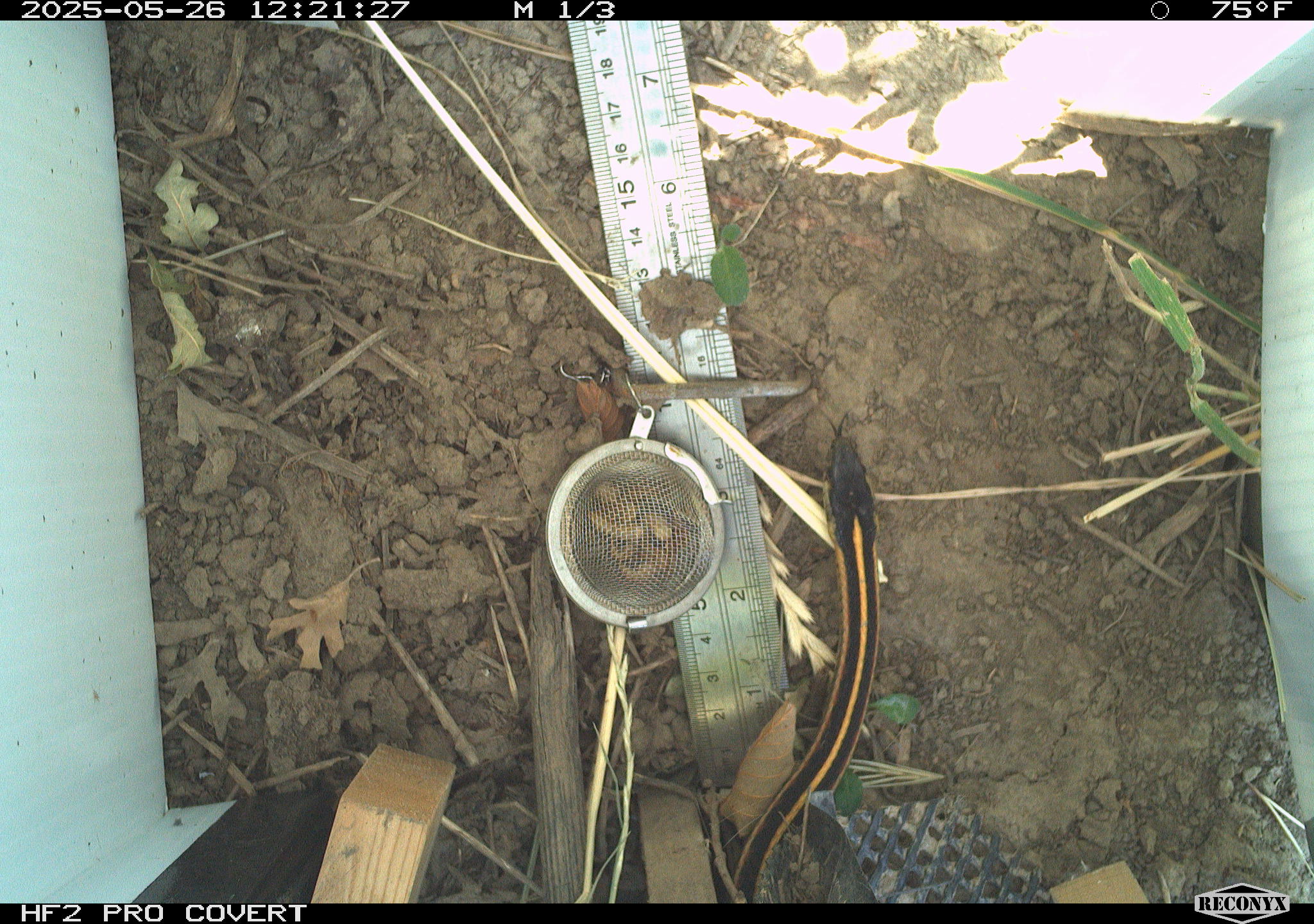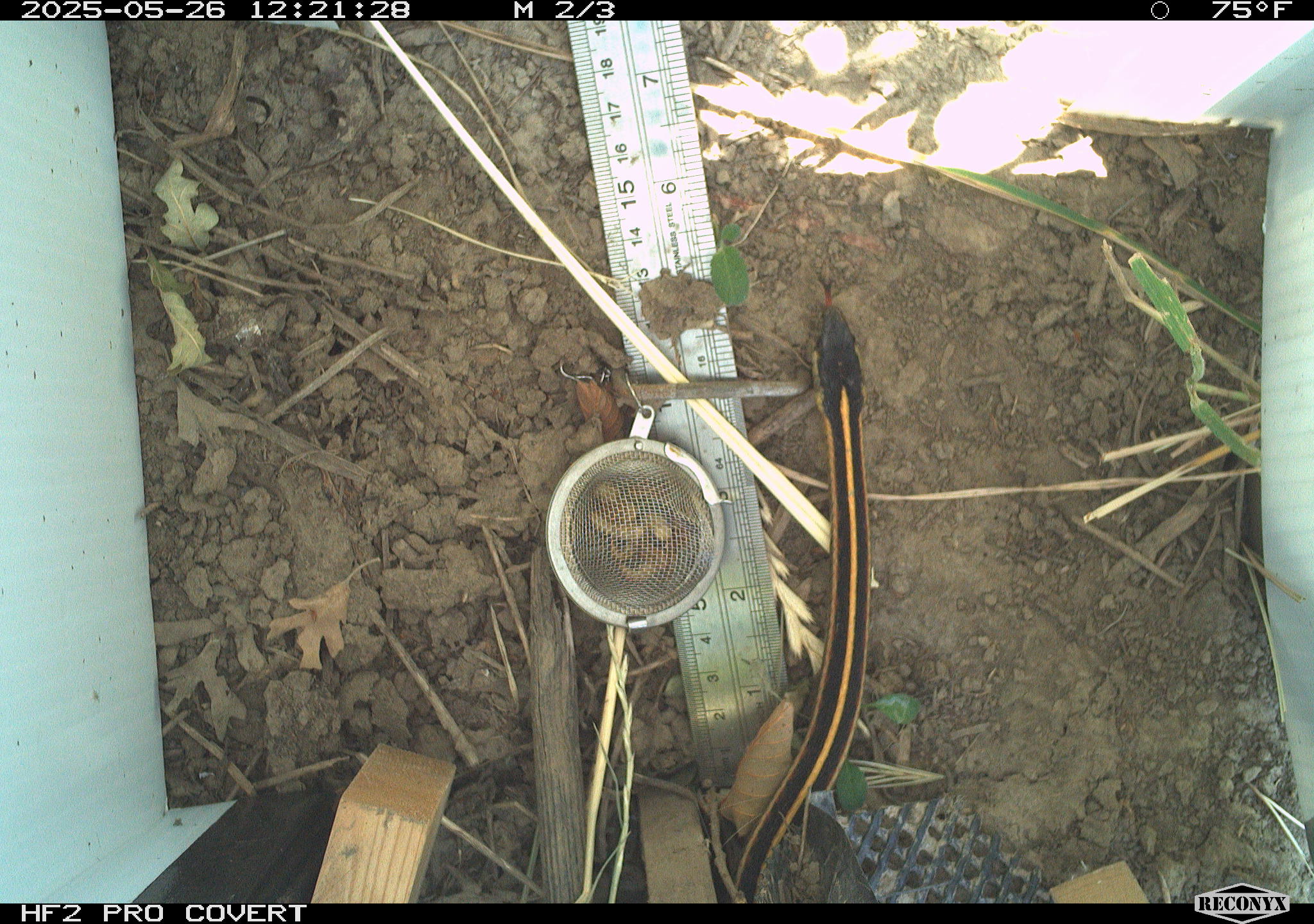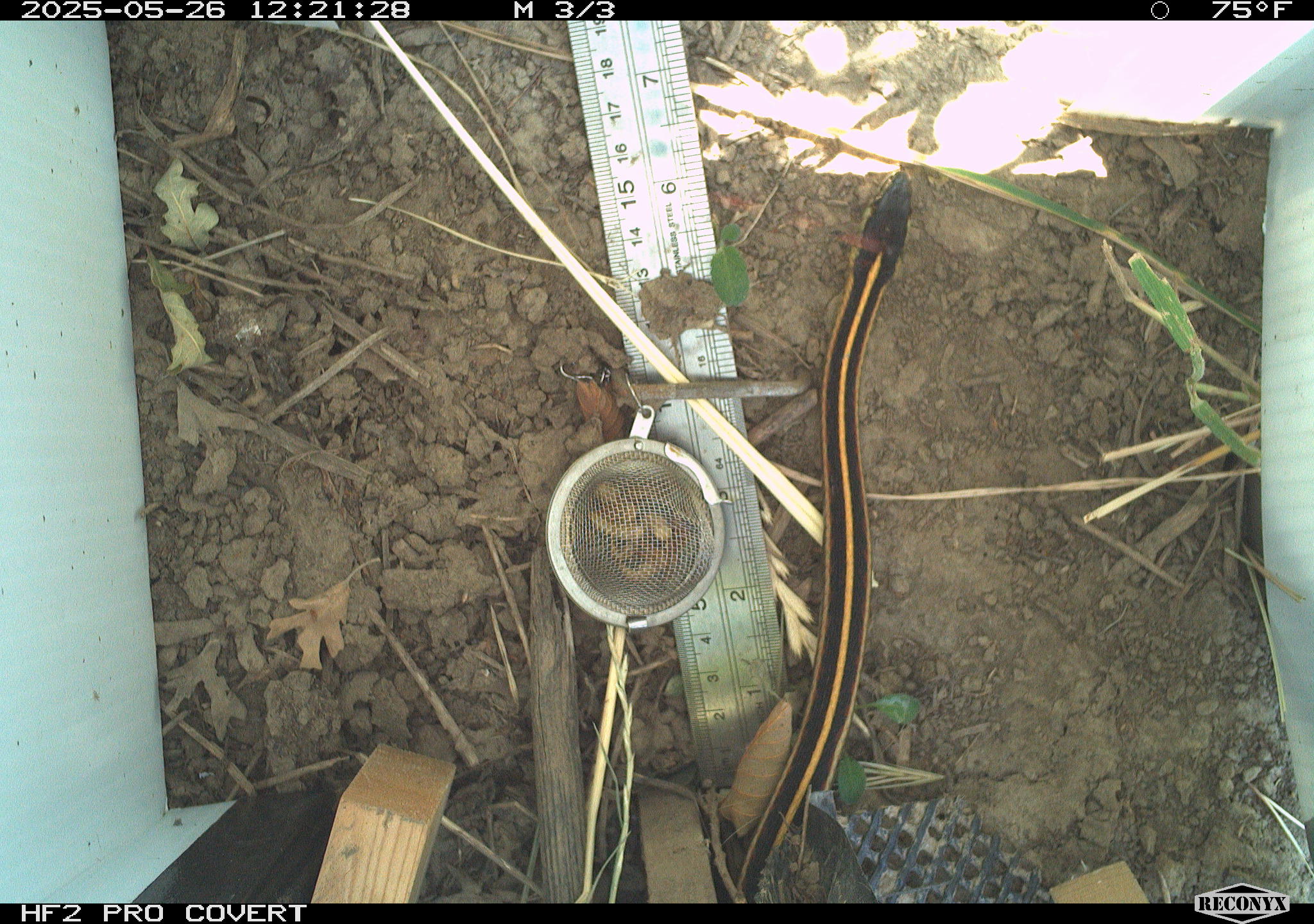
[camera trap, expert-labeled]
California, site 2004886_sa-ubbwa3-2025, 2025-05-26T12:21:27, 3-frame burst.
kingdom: Animalia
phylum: Chordata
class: Reptilia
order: Squamata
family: Colubridae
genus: Thamnophis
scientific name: Thamnophis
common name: american gartersnakes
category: thamnophis species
Thamnophis species (american gartersnakes) (Thamnophis).